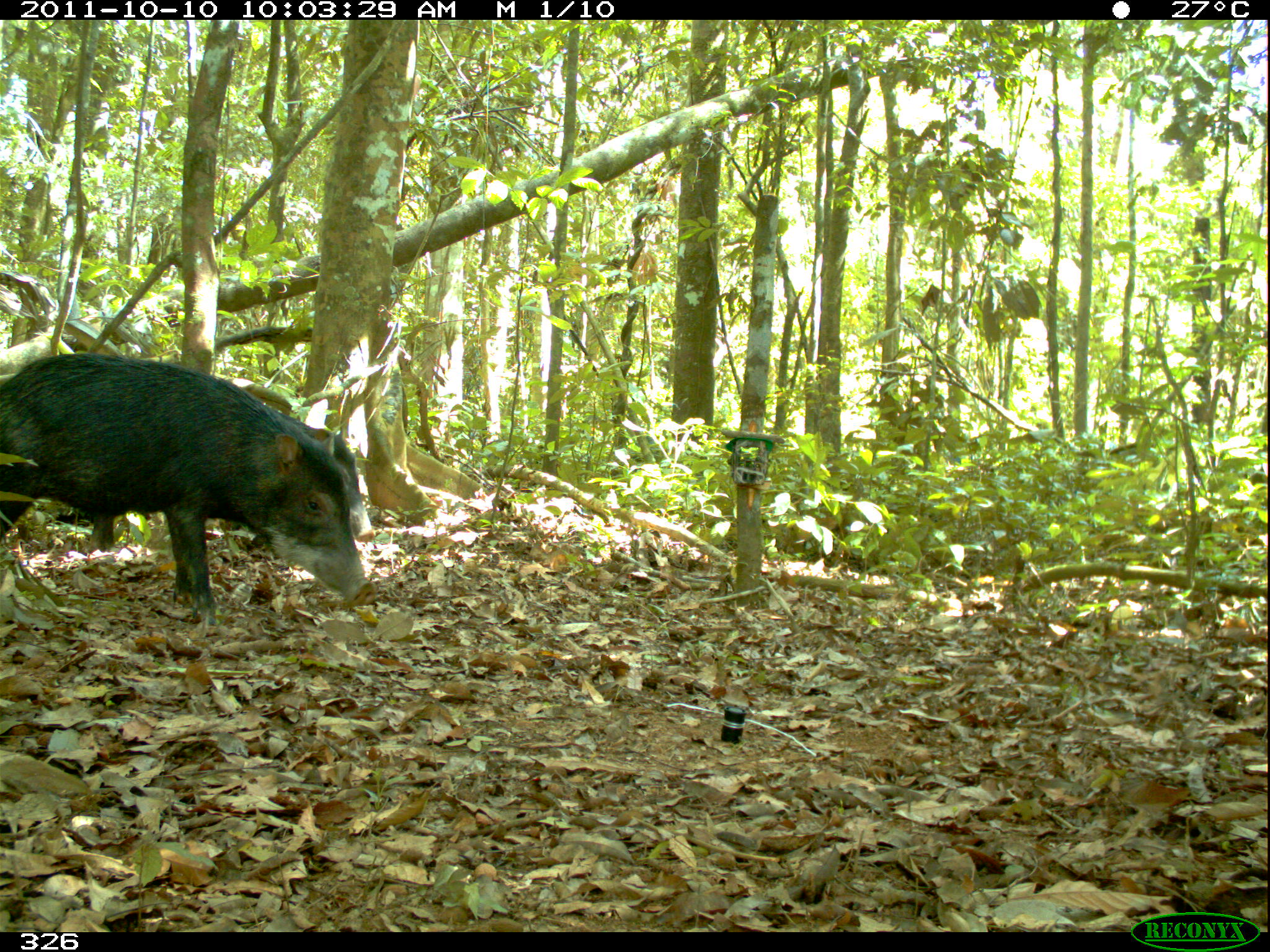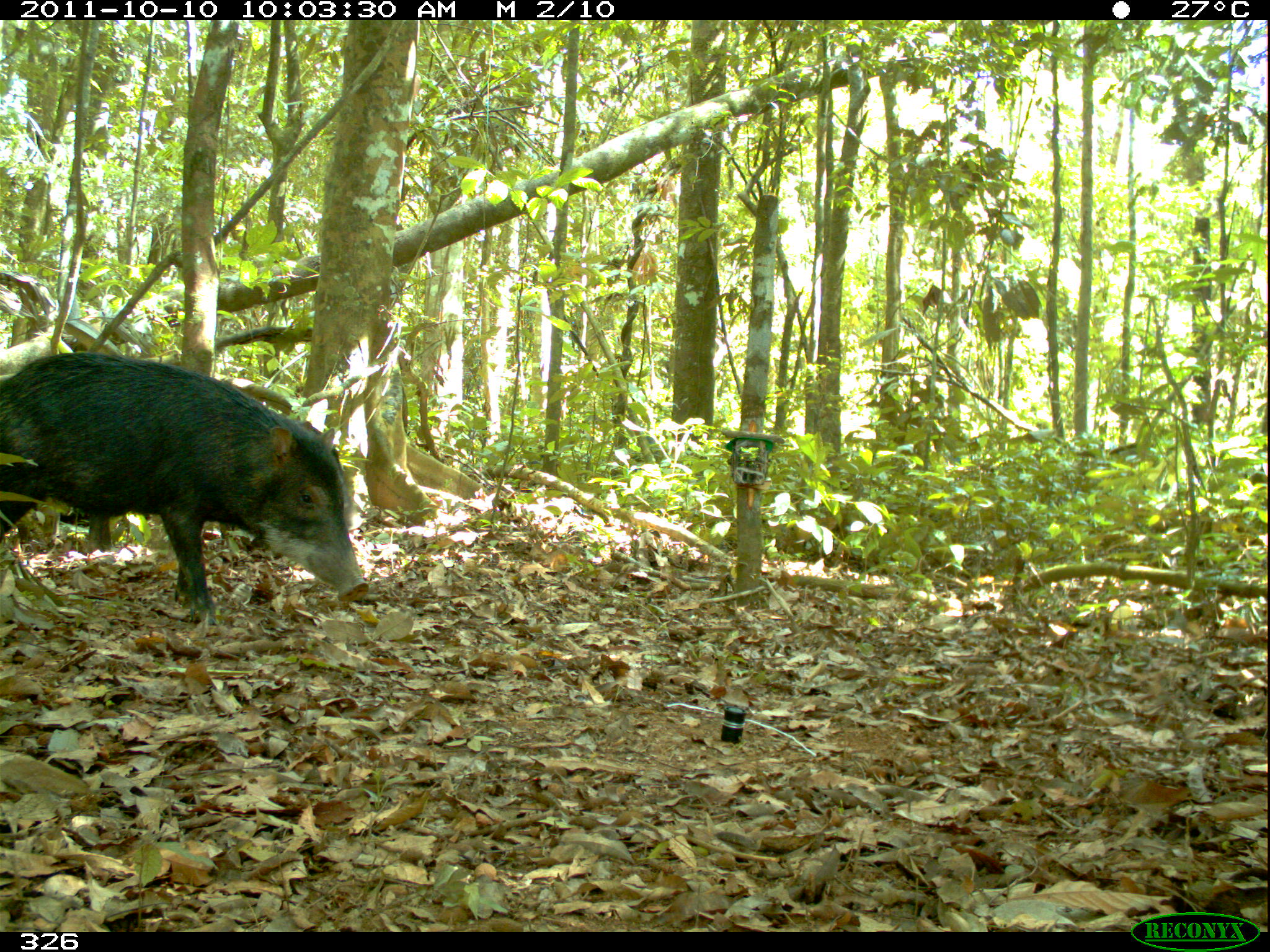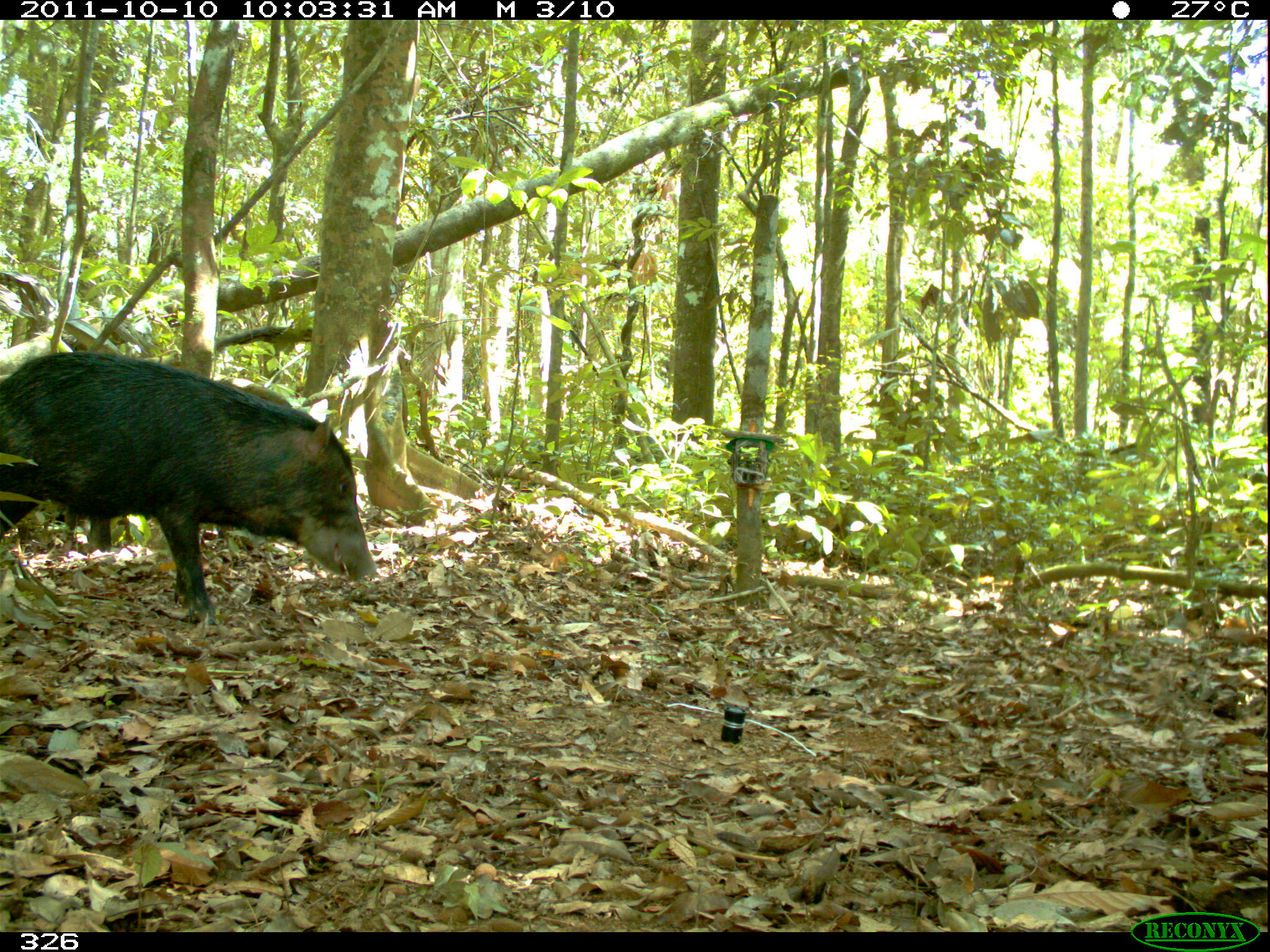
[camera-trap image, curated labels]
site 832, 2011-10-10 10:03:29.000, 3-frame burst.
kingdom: Animalia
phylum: Chordata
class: Mammalia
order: Artiodactyla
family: Tayassuidae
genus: Tayassu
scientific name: Tayassu pecari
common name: white-lipped peccary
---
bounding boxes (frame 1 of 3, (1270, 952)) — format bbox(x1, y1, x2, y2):
tayassu pecari: bbox(0, 350, 366, 638); bbox(83, 382, 364, 553)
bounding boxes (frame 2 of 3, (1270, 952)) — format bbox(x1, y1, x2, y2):
tayassu pecari: bbox(0, 351, 370, 626)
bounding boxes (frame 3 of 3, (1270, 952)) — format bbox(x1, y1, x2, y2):
tayassu pecari: bbox(0, 350, 379, 620)